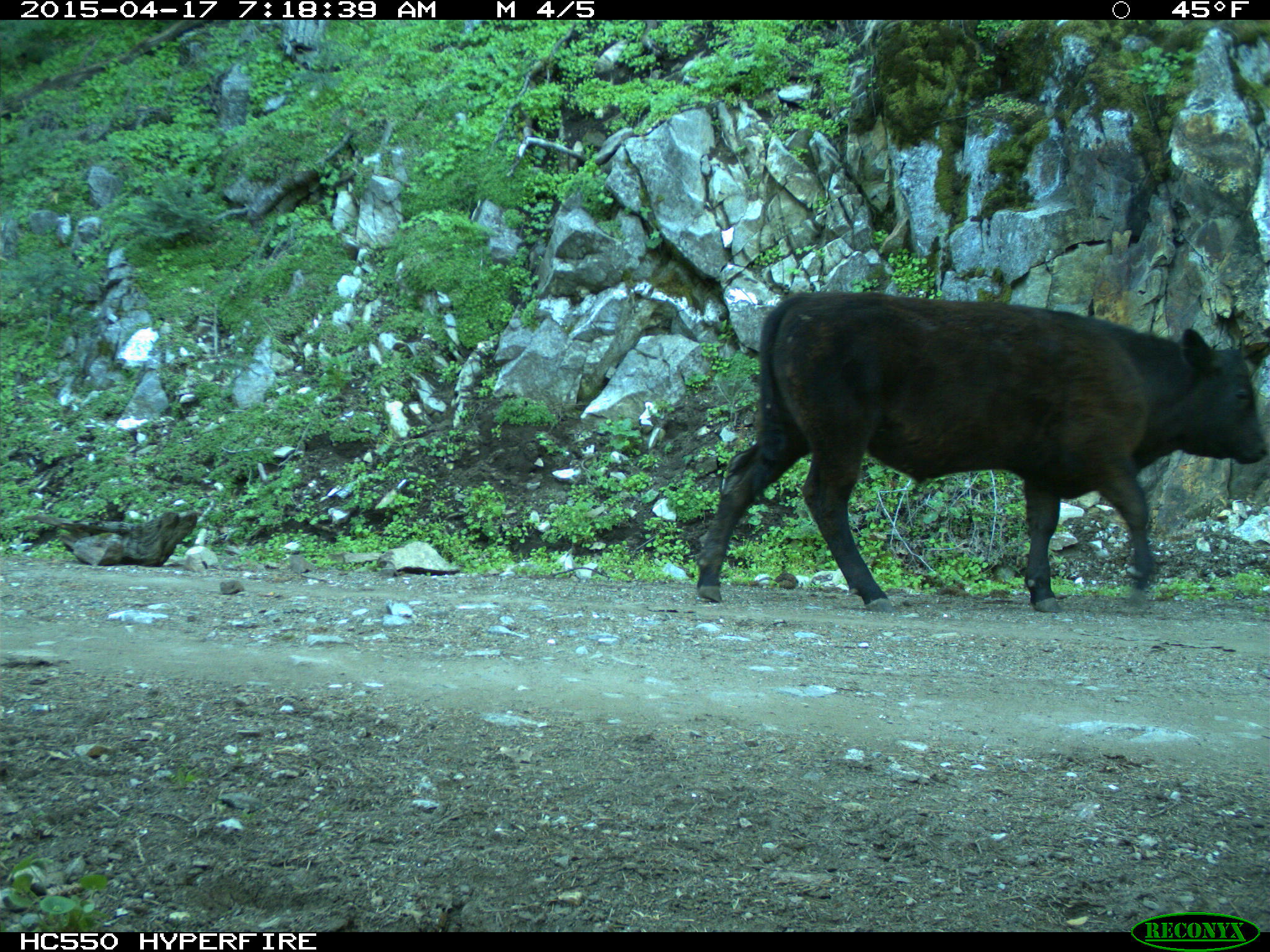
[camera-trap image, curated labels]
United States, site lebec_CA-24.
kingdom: Animalia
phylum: Chordata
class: Mammalia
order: Artiodactyla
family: Bovidae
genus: Bos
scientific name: Bos taurus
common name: domestic cow